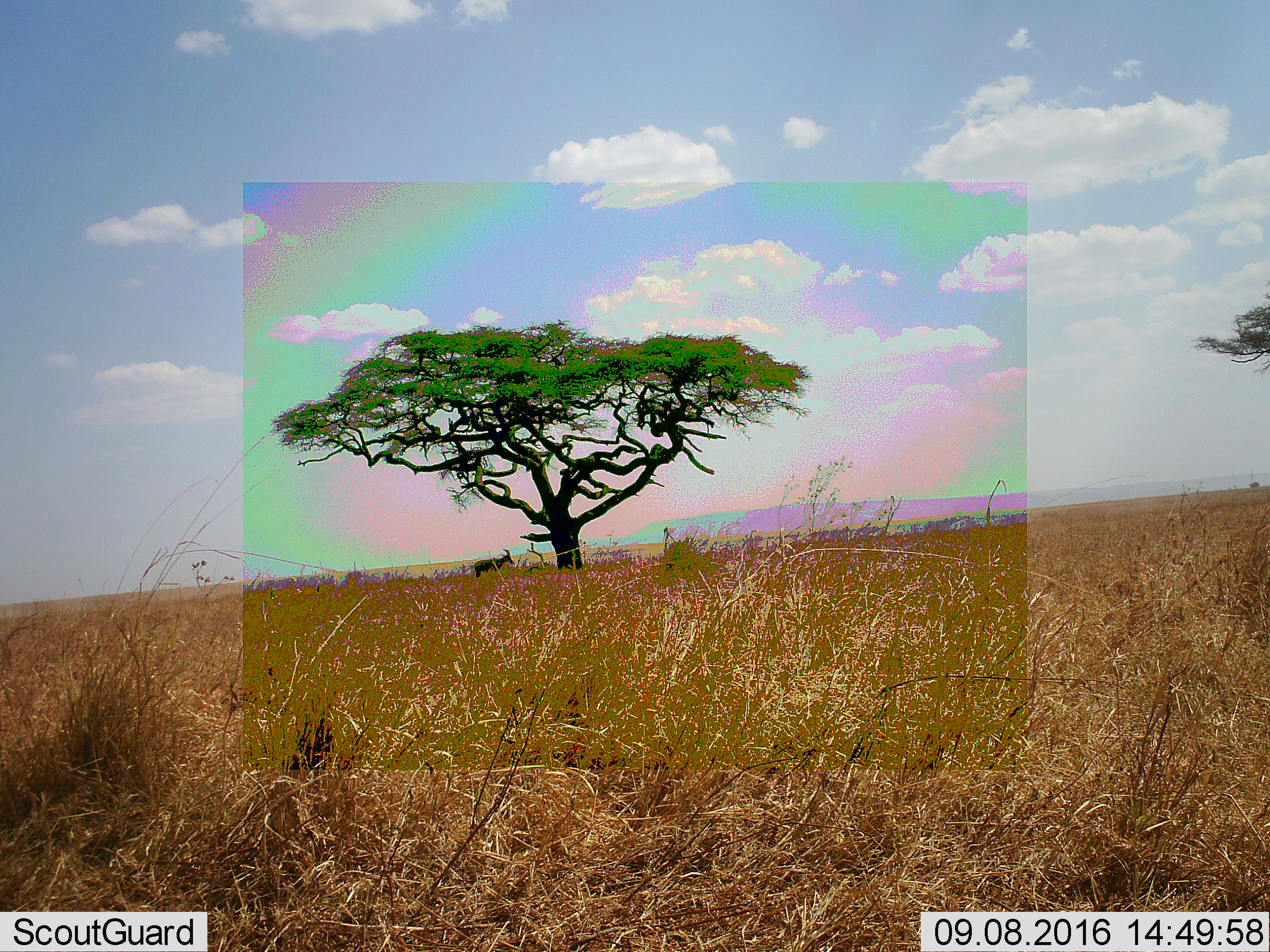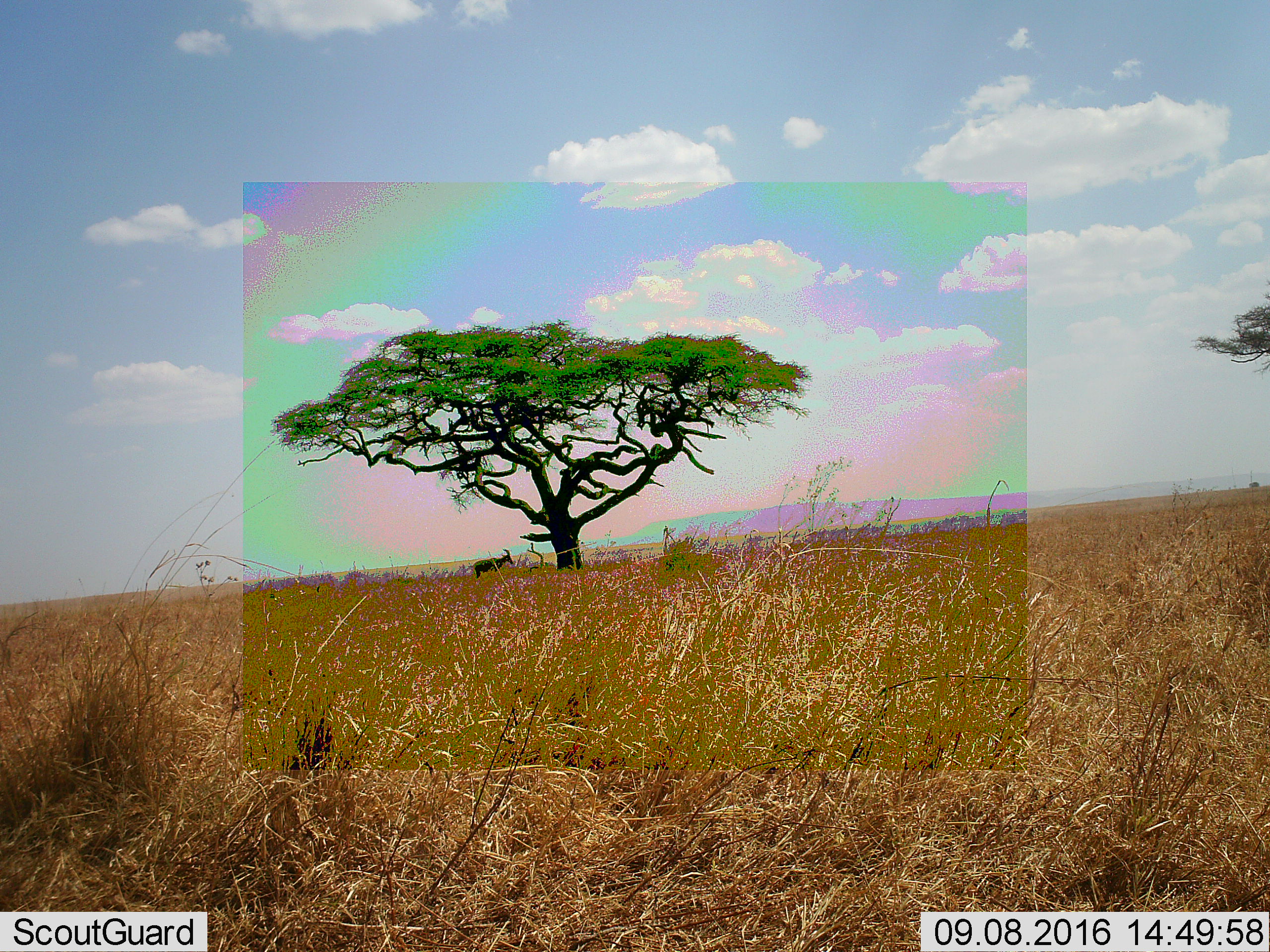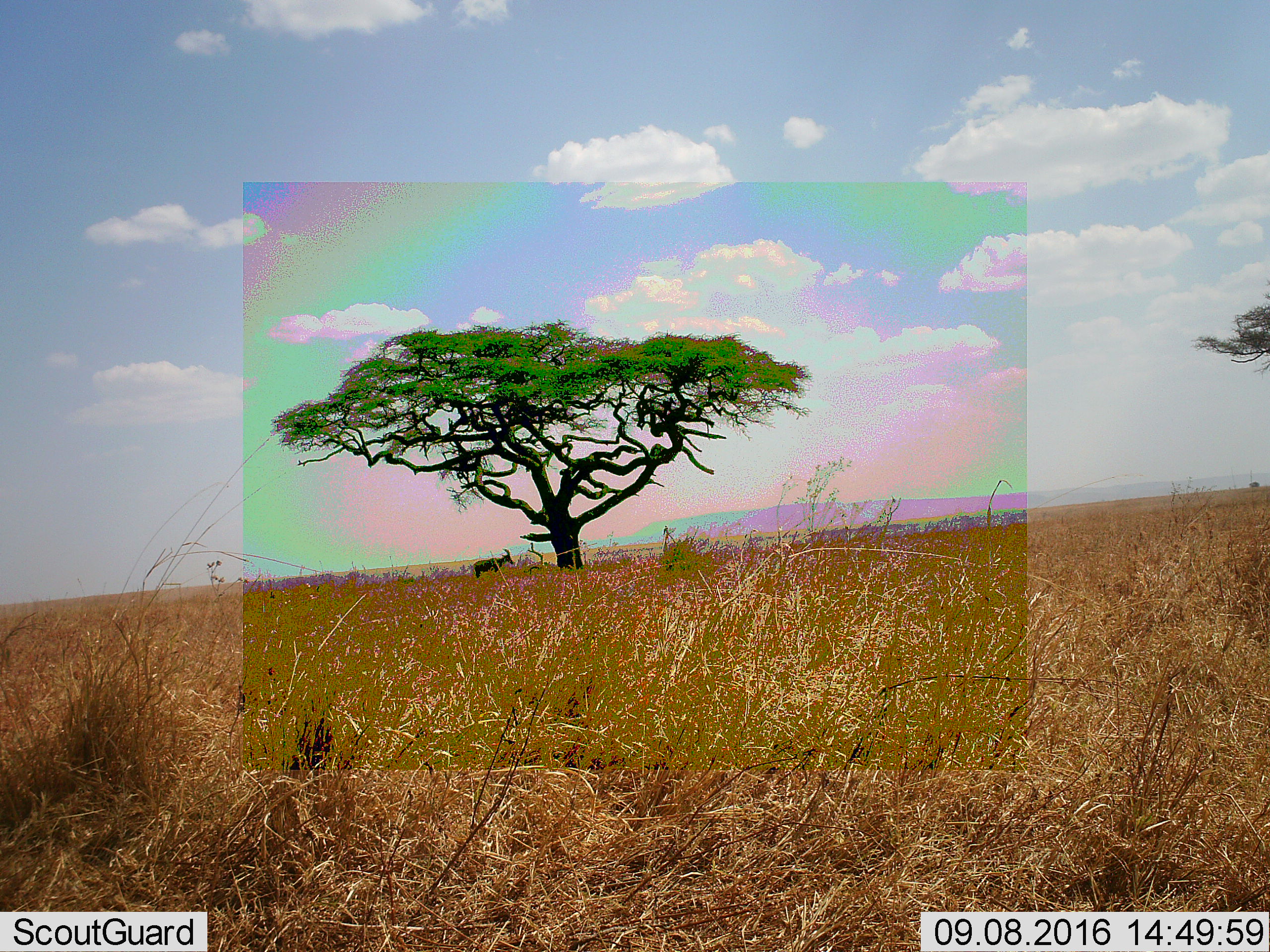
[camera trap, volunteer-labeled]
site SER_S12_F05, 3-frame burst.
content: unidentified animal